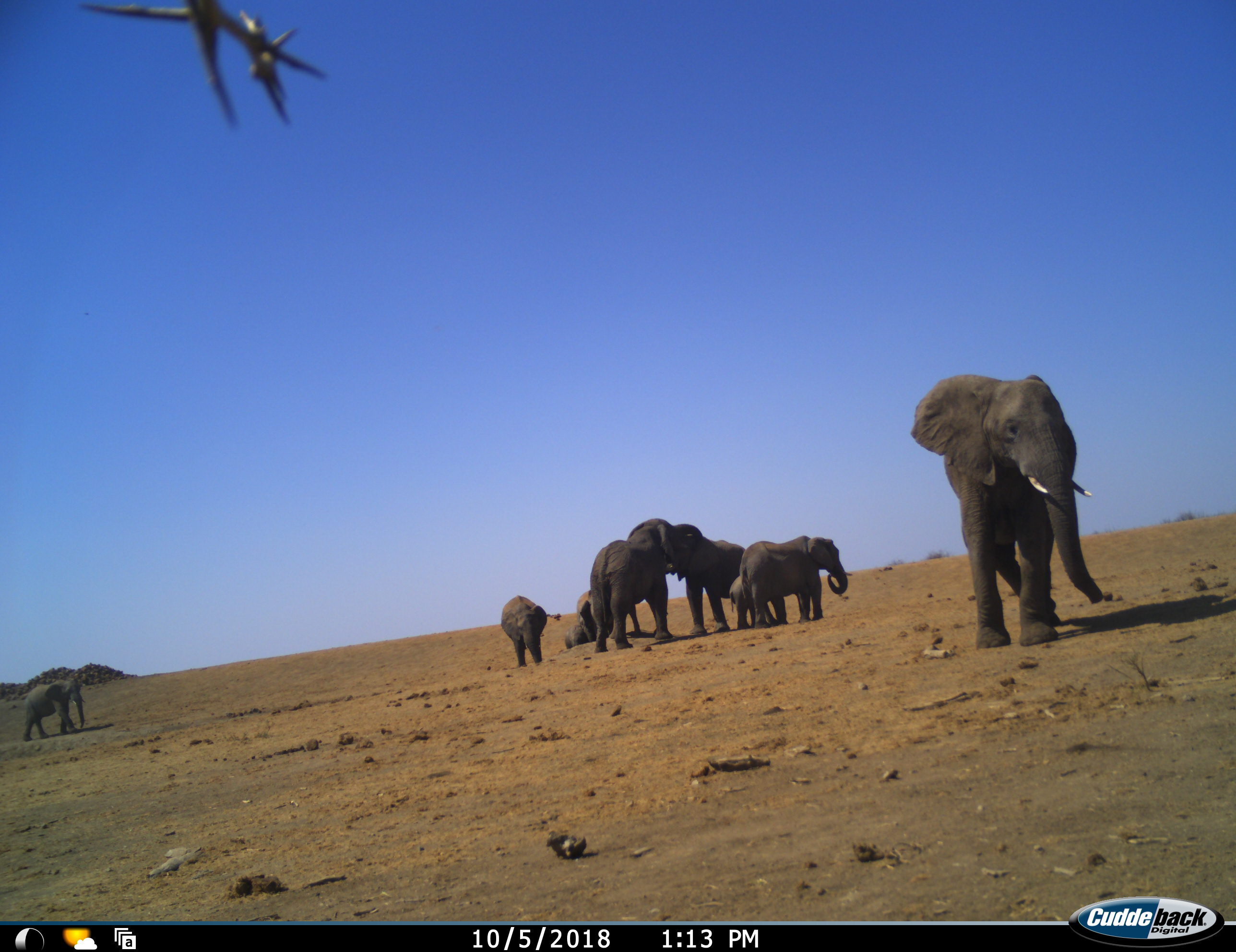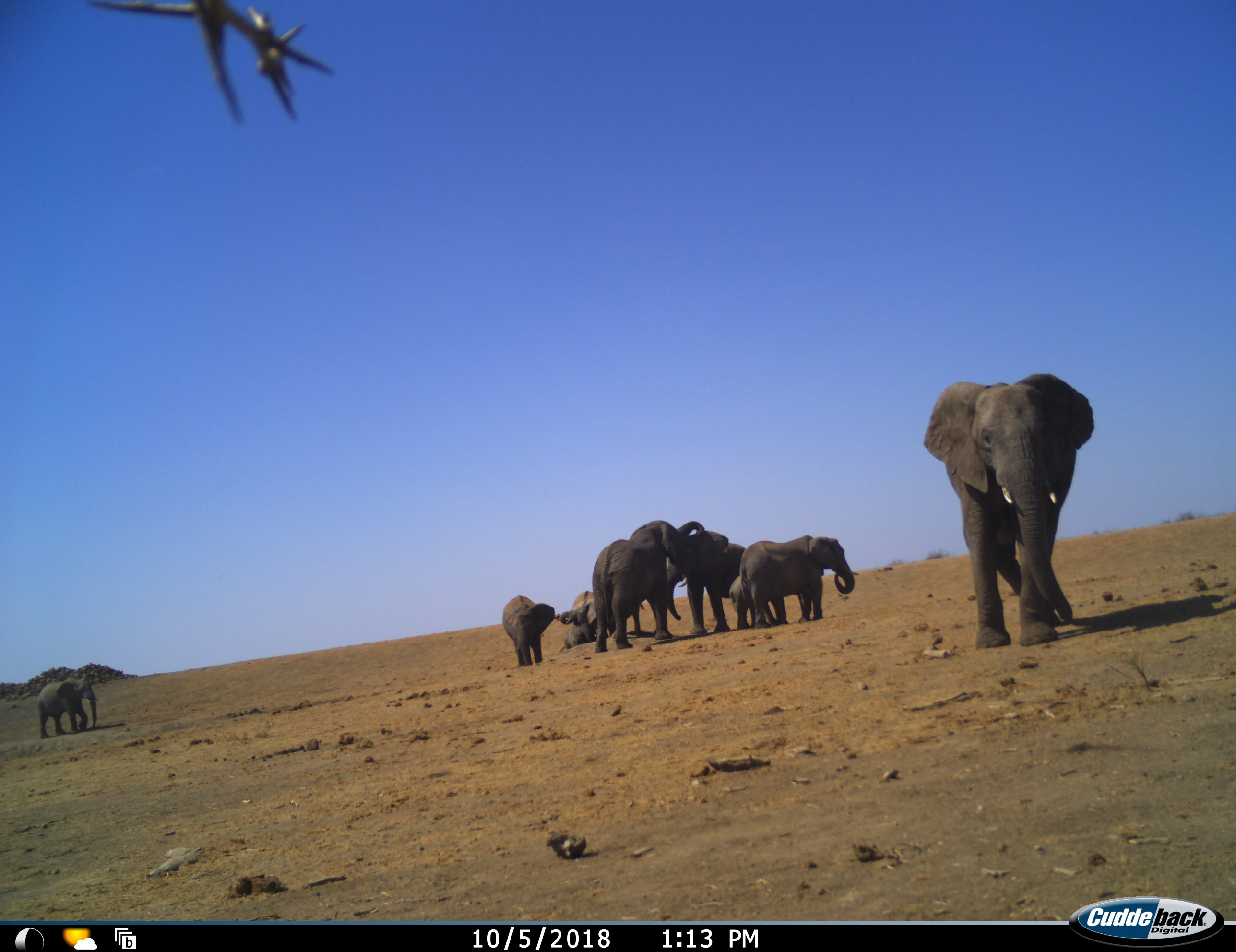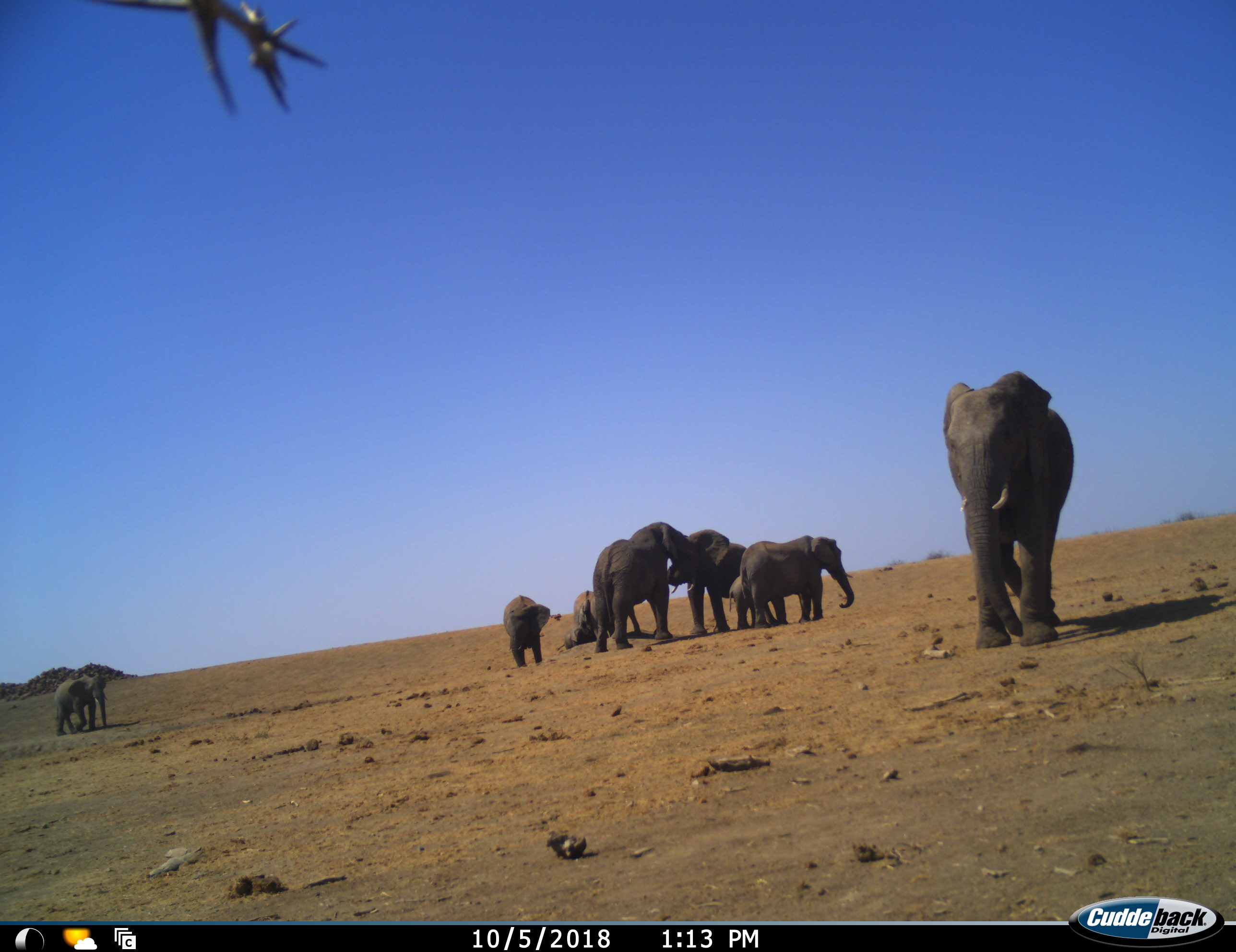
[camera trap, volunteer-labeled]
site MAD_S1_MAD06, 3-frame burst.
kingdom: Animalia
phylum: Chordata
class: Mammalia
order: Proboscidea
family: Elephantidae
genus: Loxodonta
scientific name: Loxodonta africana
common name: african bush elephant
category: elephant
Elephant (african bush elephant) (Loxodonta africana), count 9. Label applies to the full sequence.